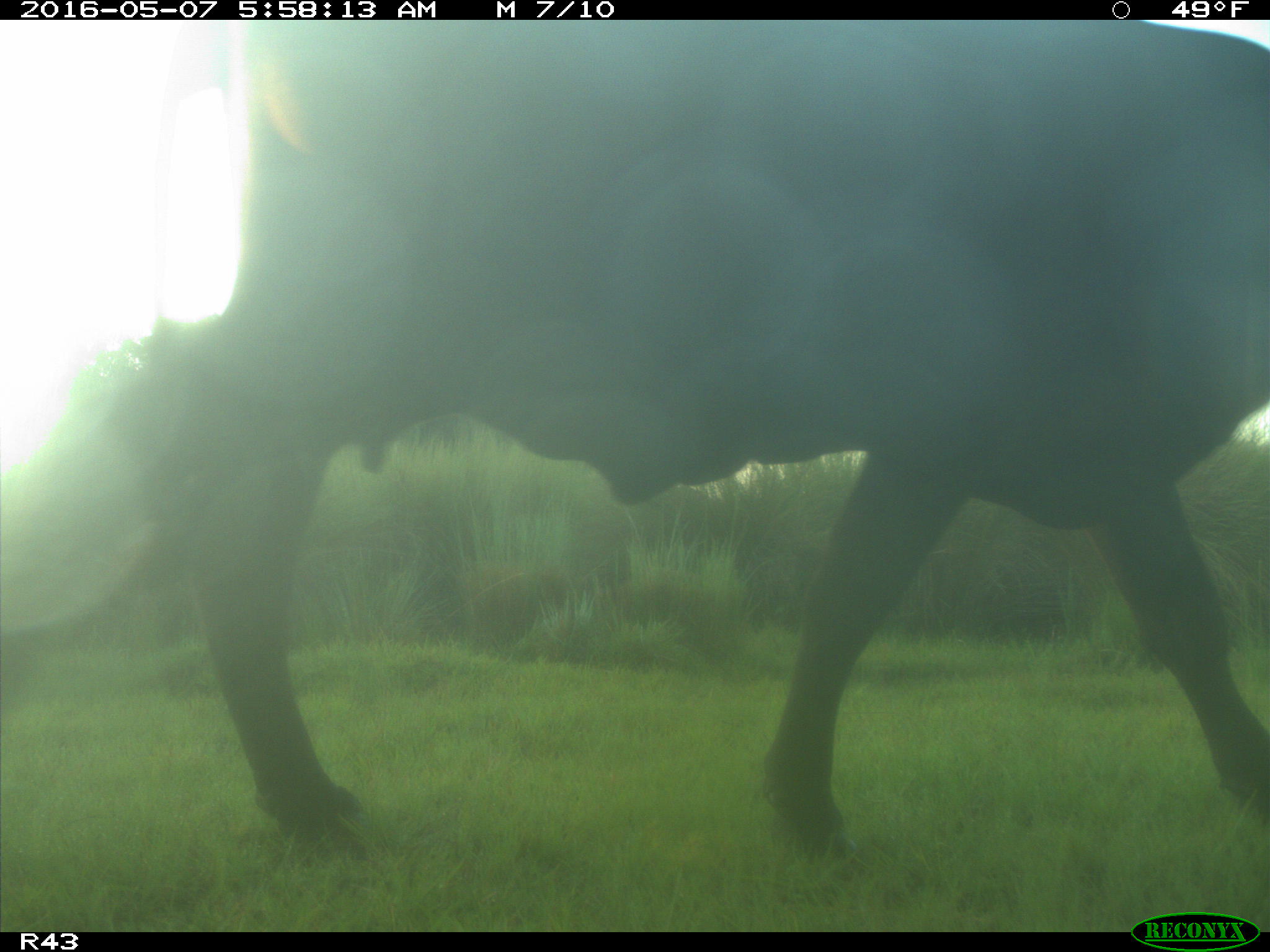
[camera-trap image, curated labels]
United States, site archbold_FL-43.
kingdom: Animalia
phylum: Chordata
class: Mammalia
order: Artiodactyla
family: Bovidae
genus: Bos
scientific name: Bos taurus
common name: domestic cow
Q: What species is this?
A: Bos taurus (domestic cow).